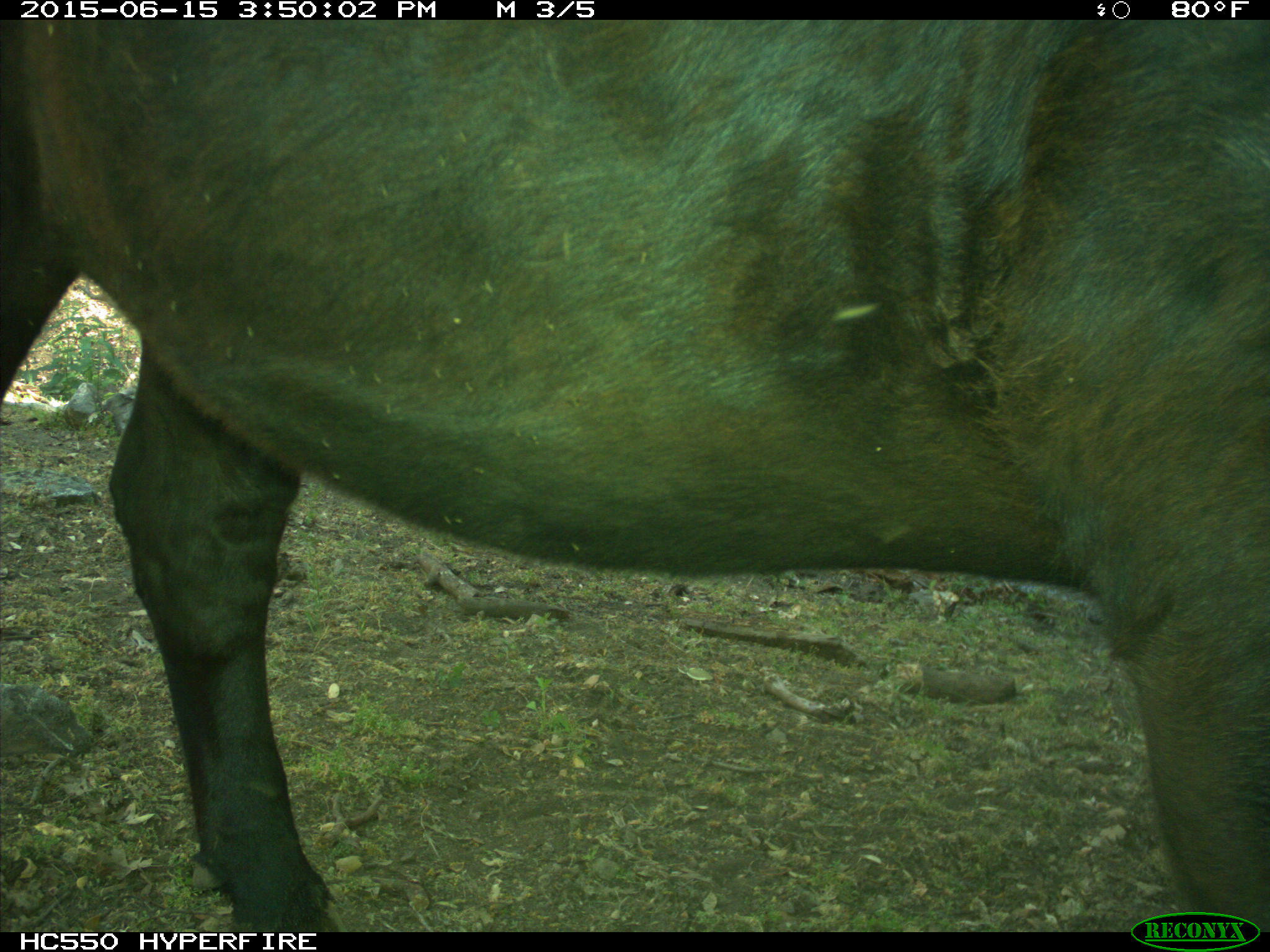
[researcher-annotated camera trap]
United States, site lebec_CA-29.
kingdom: Animalia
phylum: Chordata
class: Mammalia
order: Artiodactyla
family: Bovidae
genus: Bos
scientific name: Bos taurus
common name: domestic cow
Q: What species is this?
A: Bos taurus (domestic cow).